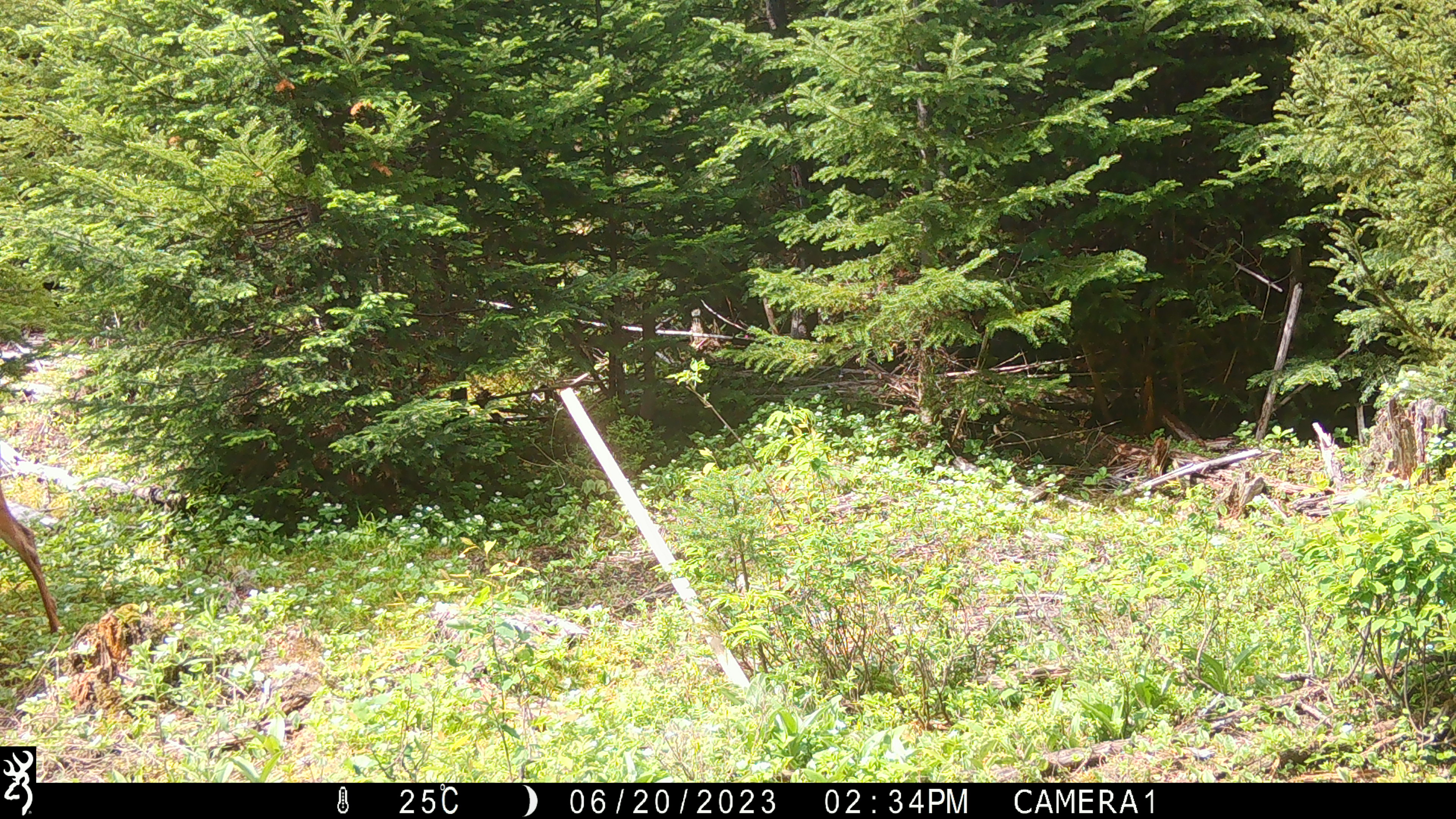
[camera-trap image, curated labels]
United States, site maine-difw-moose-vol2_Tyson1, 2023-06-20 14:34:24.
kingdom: Animalia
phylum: Chordata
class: Mammalia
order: Artiodactyla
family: Cervidae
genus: Odocoileus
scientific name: Odocoileus virginianus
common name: white-tailed deer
White-tailed deer (Odocoileus virginianus).